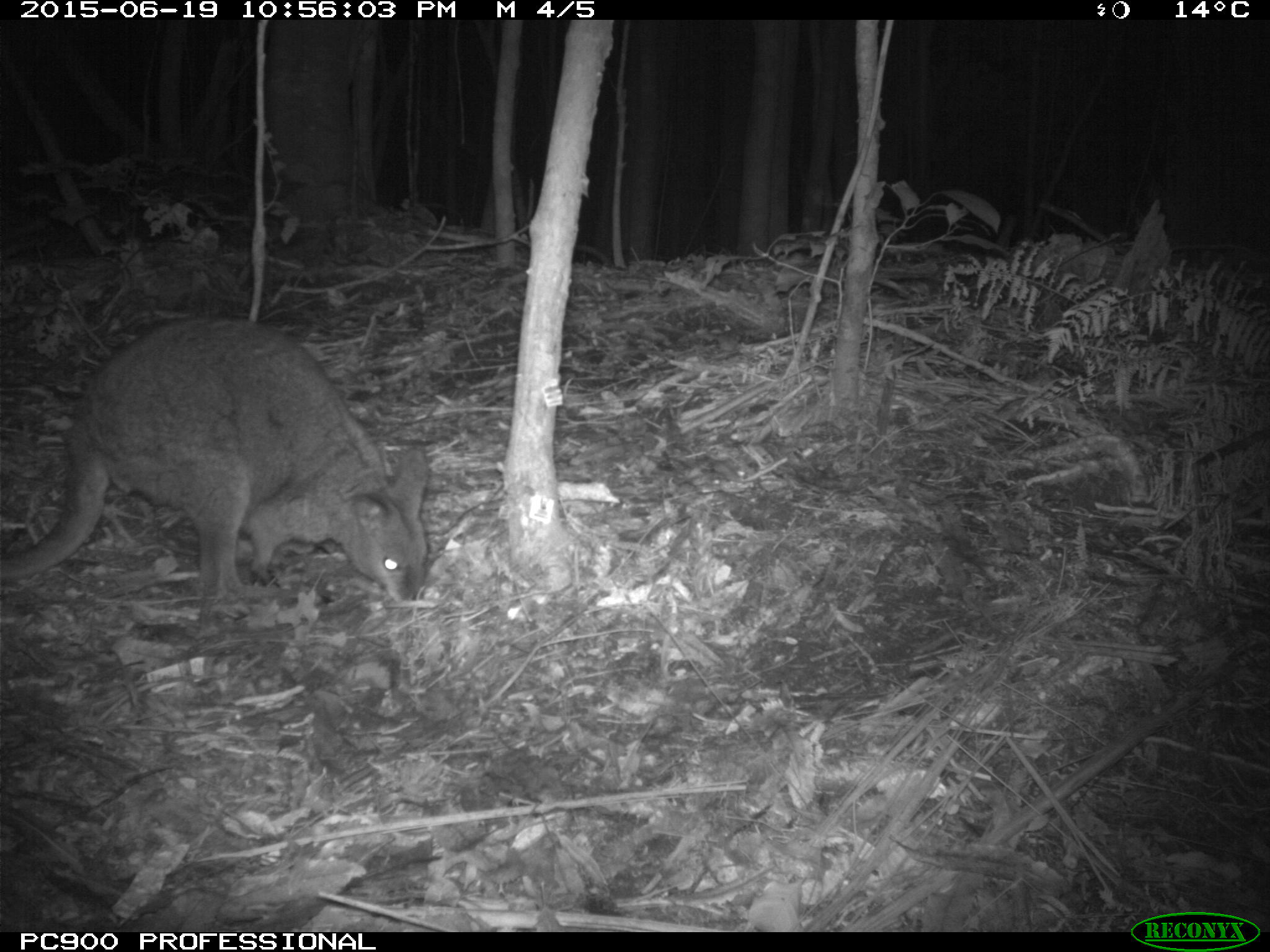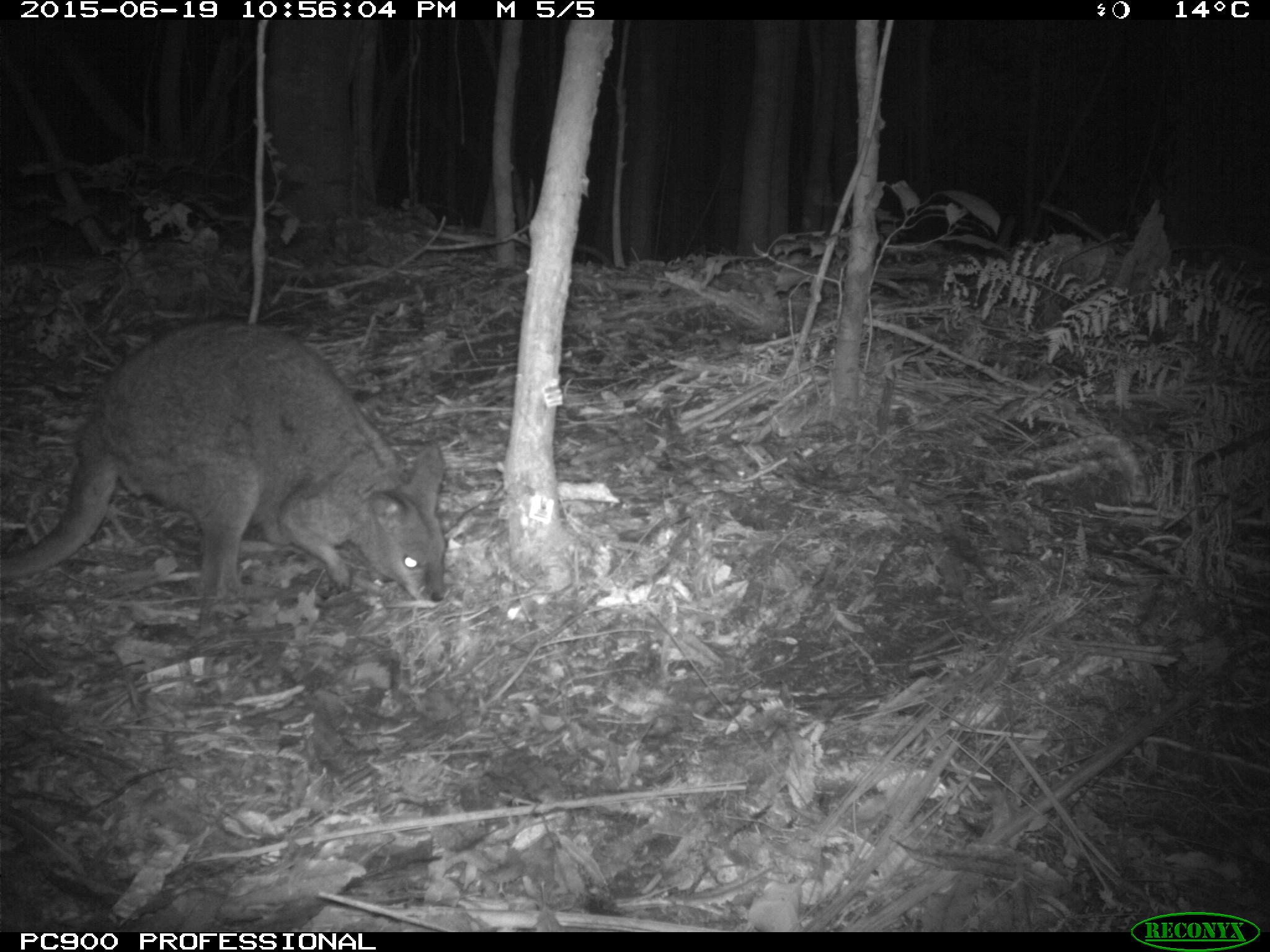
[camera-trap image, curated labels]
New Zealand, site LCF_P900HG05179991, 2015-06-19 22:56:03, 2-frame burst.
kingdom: Animalia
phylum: Chordata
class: Mammalia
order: Diprotodontia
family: Macropodidae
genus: Notamacropus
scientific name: Notamacropus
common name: wallaby